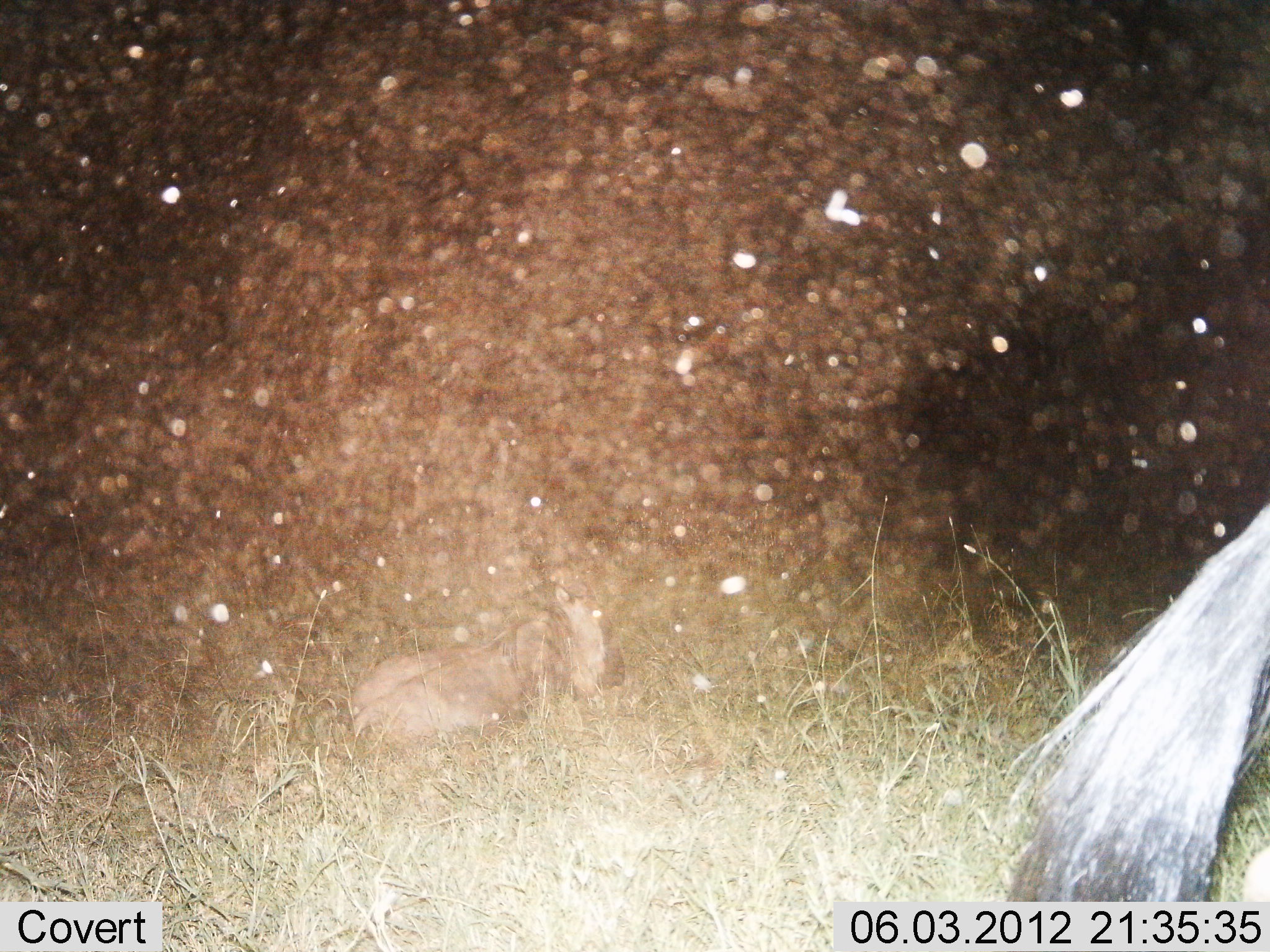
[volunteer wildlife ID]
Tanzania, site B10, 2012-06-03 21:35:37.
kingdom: Animalia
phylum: Chordata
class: Mammalia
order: Artiodactyla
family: Bovidae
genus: Connochaetes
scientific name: Connochaetes taurinus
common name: blue wildebeest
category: wildebeest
Wildebeest (blue wildebeest) (Connochaetes taurinus), count 2. Behavior (volunteer vote fractions): standing 30%, resting 100%, moving 40%, interacting 0%. Young present (vote fraction): 40%. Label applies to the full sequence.